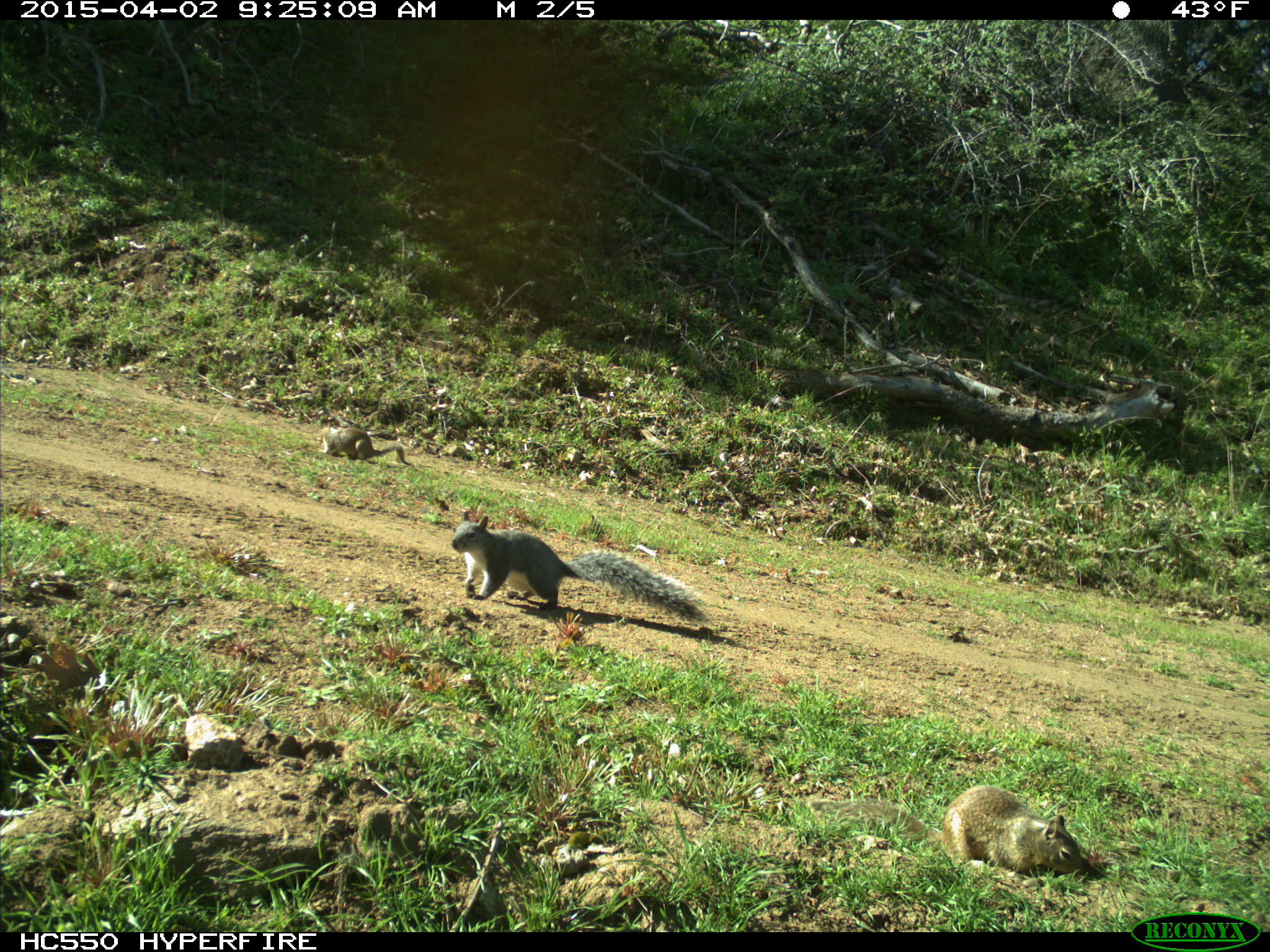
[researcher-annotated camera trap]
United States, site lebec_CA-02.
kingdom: Animalia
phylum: Chordata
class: Mammalia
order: Rodentia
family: Sciuridae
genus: Sciurus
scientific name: Sciurus carolinensis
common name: eastern gray squirrel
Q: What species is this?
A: Sciurus carolinensis (eastern gray squirrel).